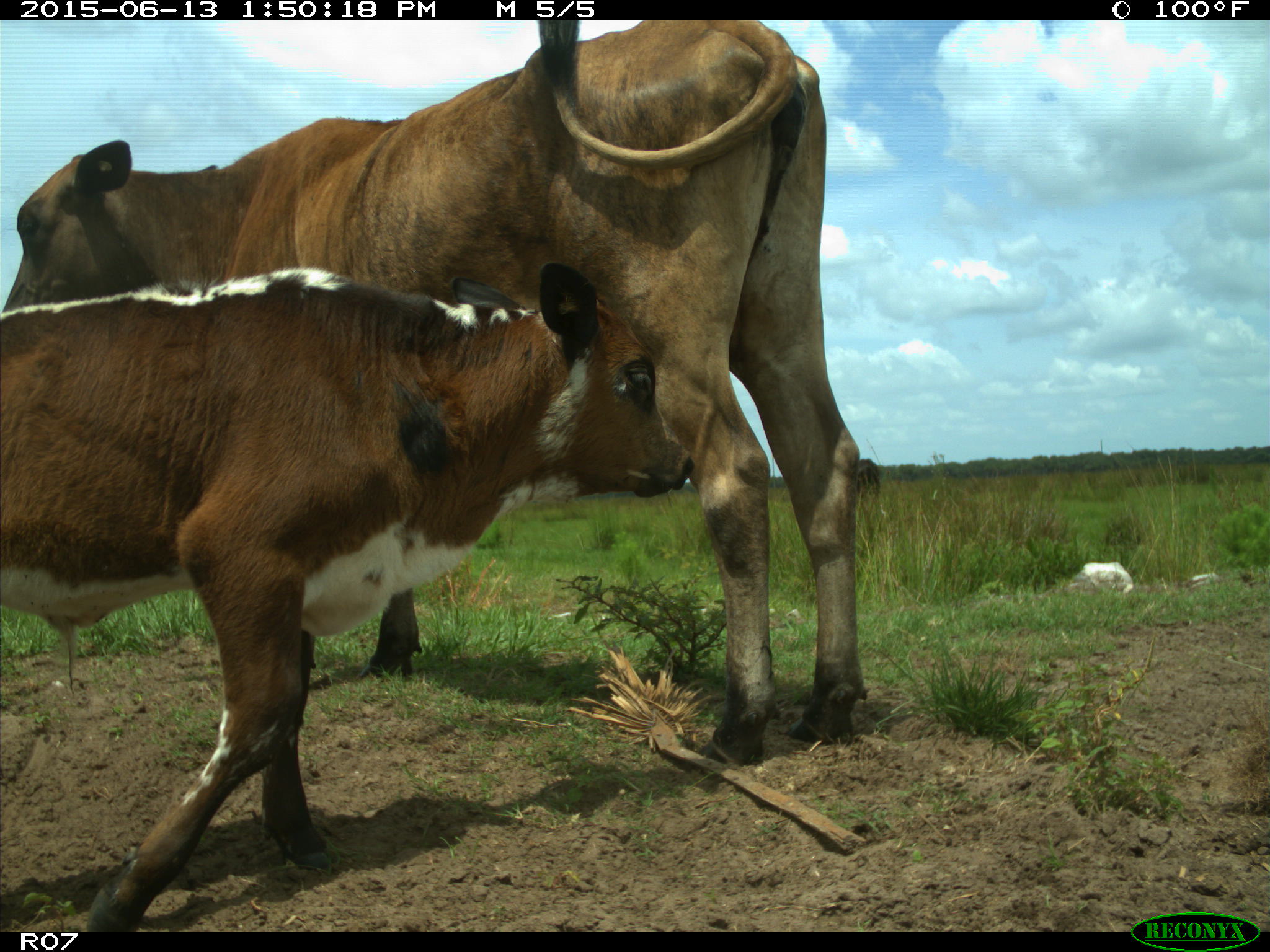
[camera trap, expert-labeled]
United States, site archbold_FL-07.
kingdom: Animalia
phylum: Chordata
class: Mammalia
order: Artiodactyla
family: Bovidae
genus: Bos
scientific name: Bos taurus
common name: domestic cow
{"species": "Bos taurus (domestic cow)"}